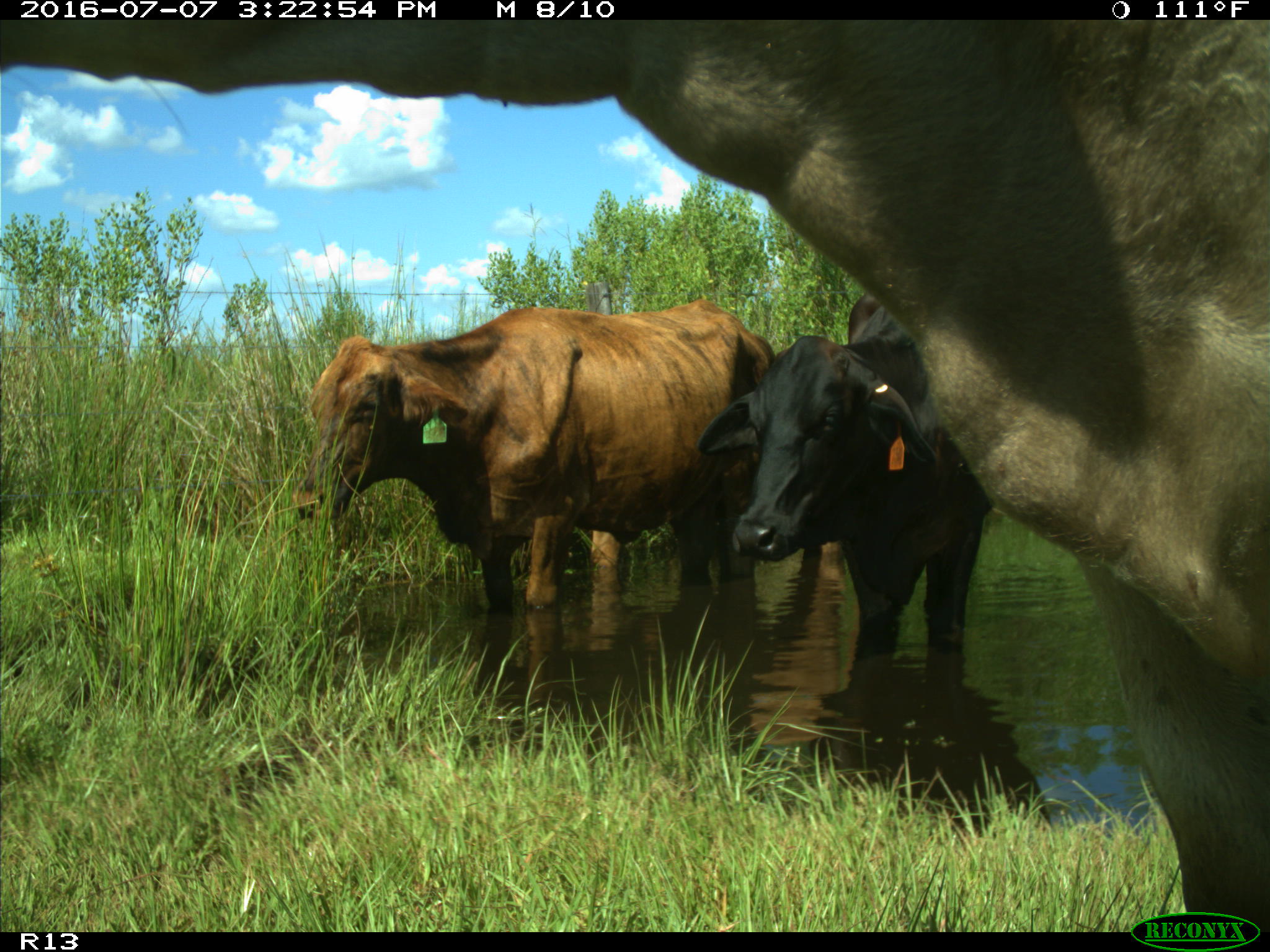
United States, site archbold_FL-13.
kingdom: Animalia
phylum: Chordata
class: Mammalia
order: Artiodactyla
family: Bovidae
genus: Bos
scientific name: Bos taurus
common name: domestic cow